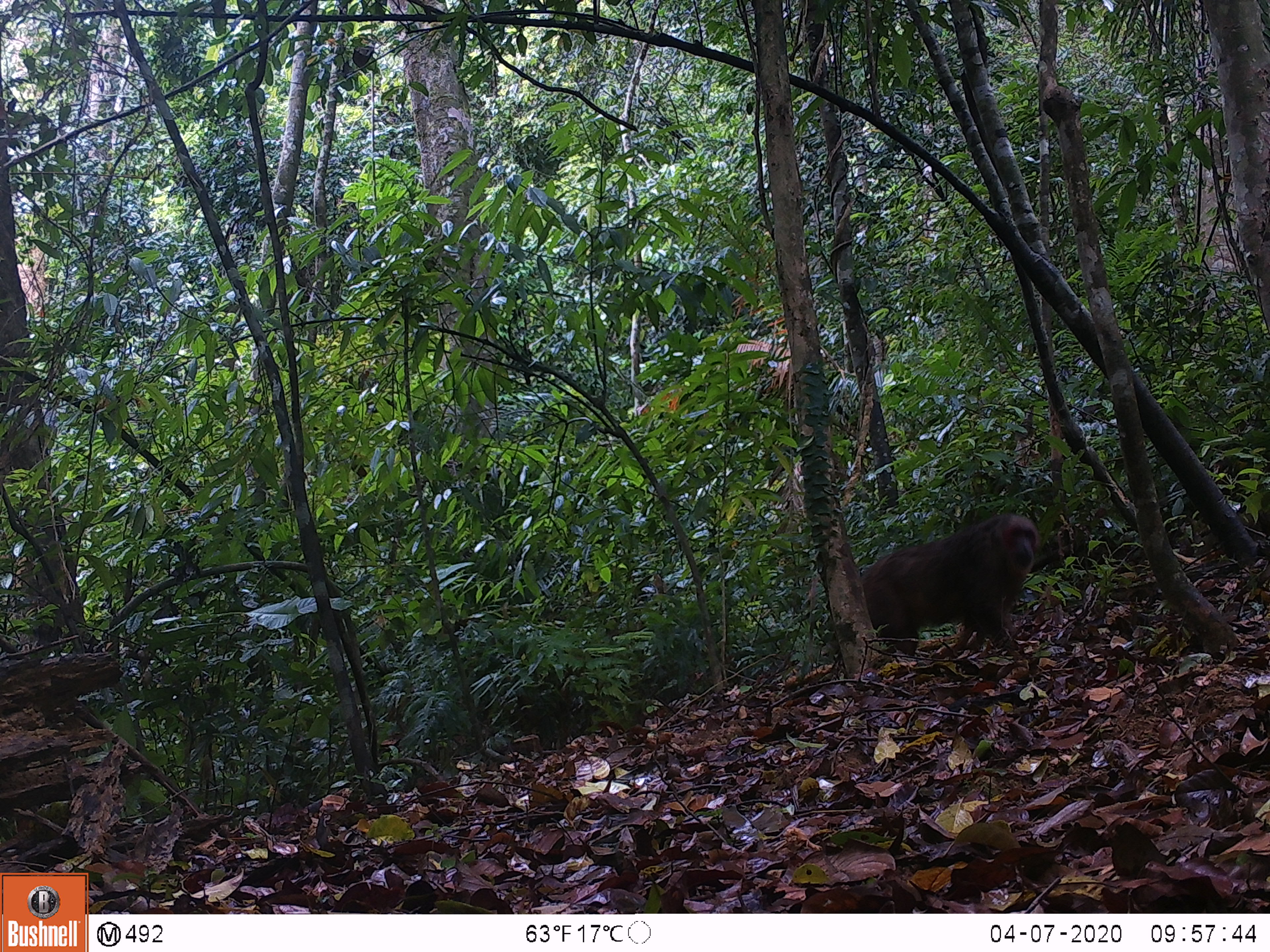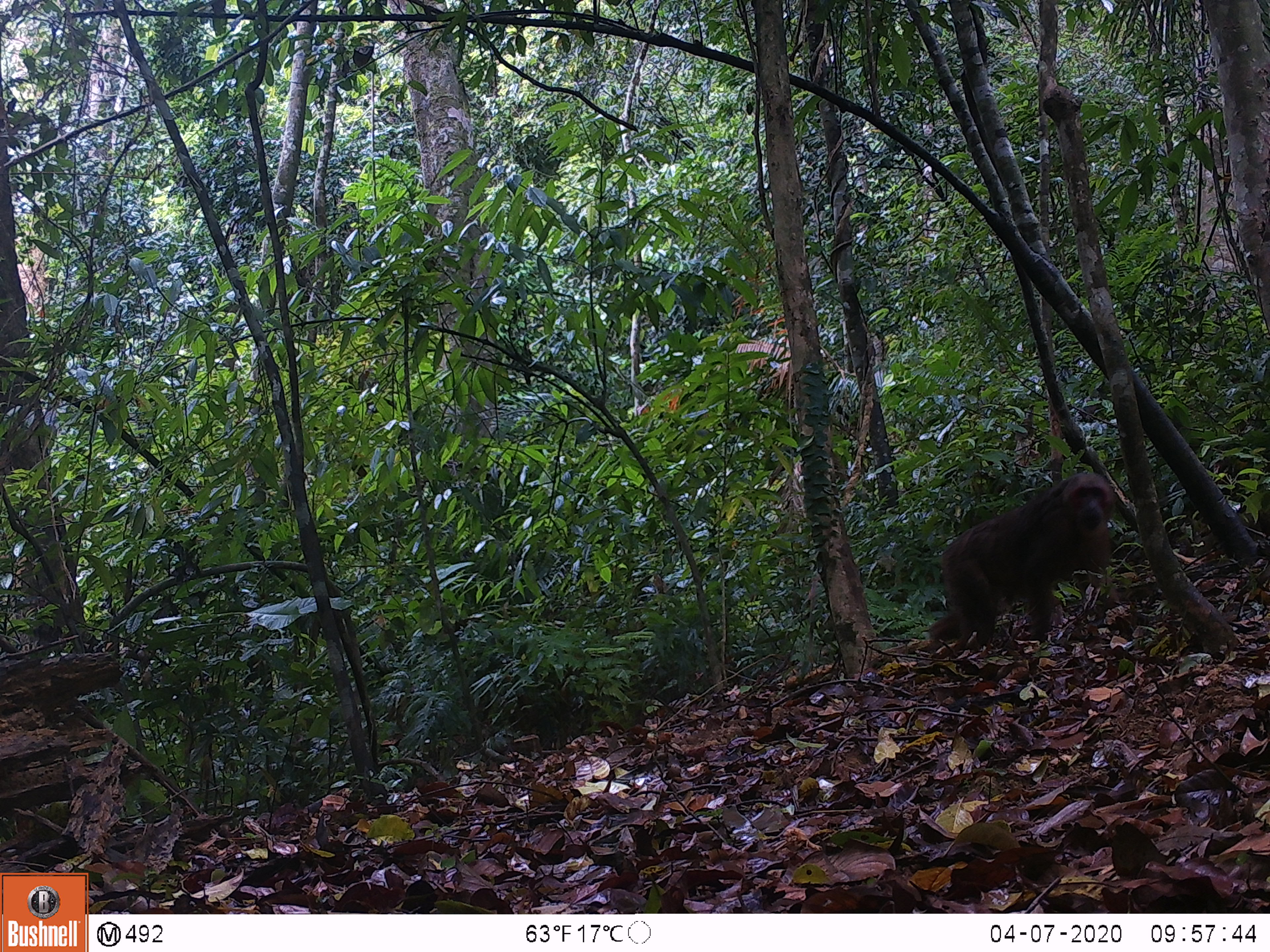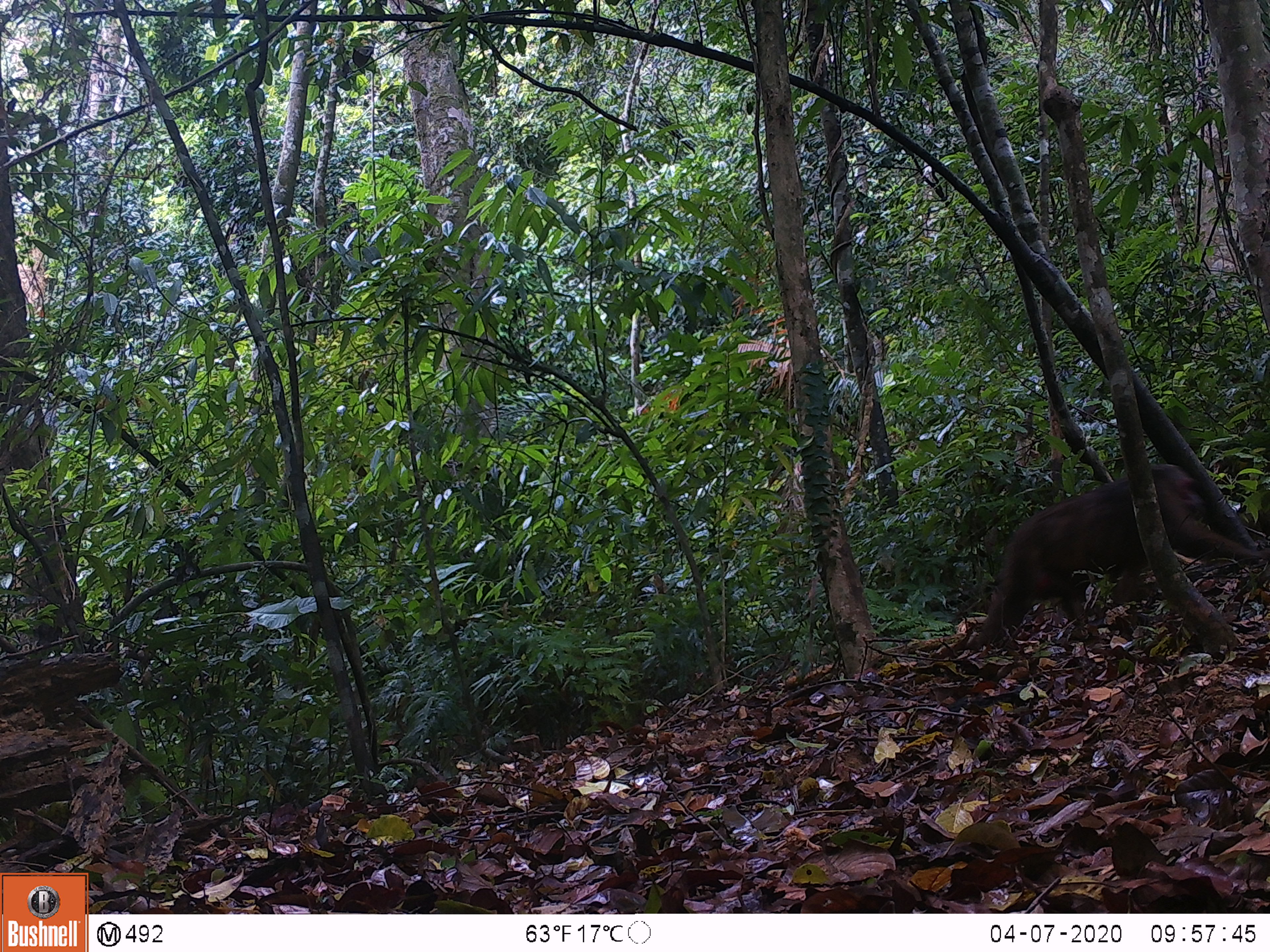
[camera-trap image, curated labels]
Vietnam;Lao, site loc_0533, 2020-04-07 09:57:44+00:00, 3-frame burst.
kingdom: Animalia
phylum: Chordata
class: Mammalia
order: Primates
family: Cercopithecidae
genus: Macaca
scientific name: Macaca arctoides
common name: stump-tailed macaque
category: stump tailed macaque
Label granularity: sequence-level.